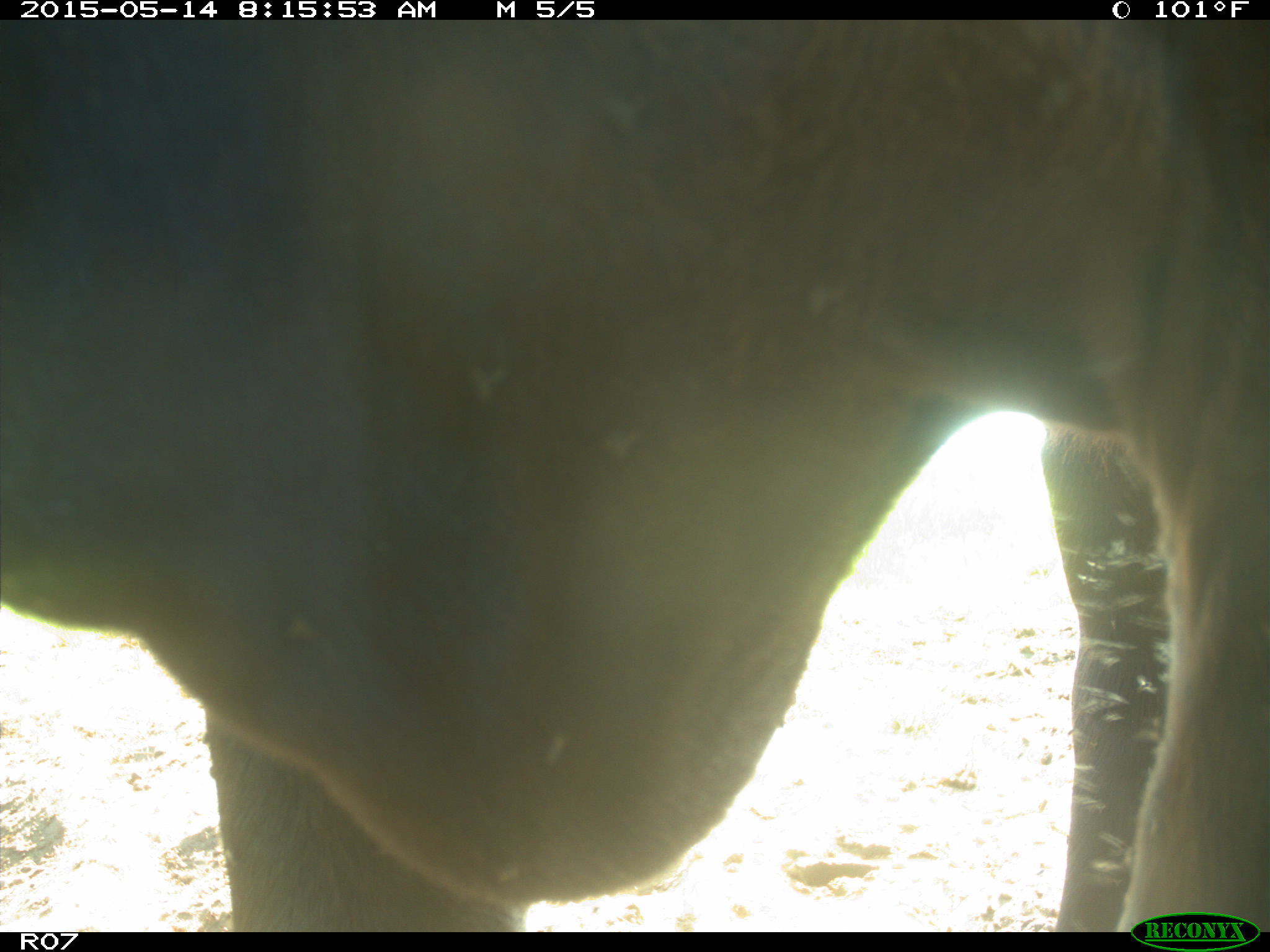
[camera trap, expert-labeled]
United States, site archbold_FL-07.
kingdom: Animalia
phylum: Chordata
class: Mammalia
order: Artiodactyla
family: Bovidae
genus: Bos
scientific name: Bos taurus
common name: domestic cow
Bos taurus (domestic cow).